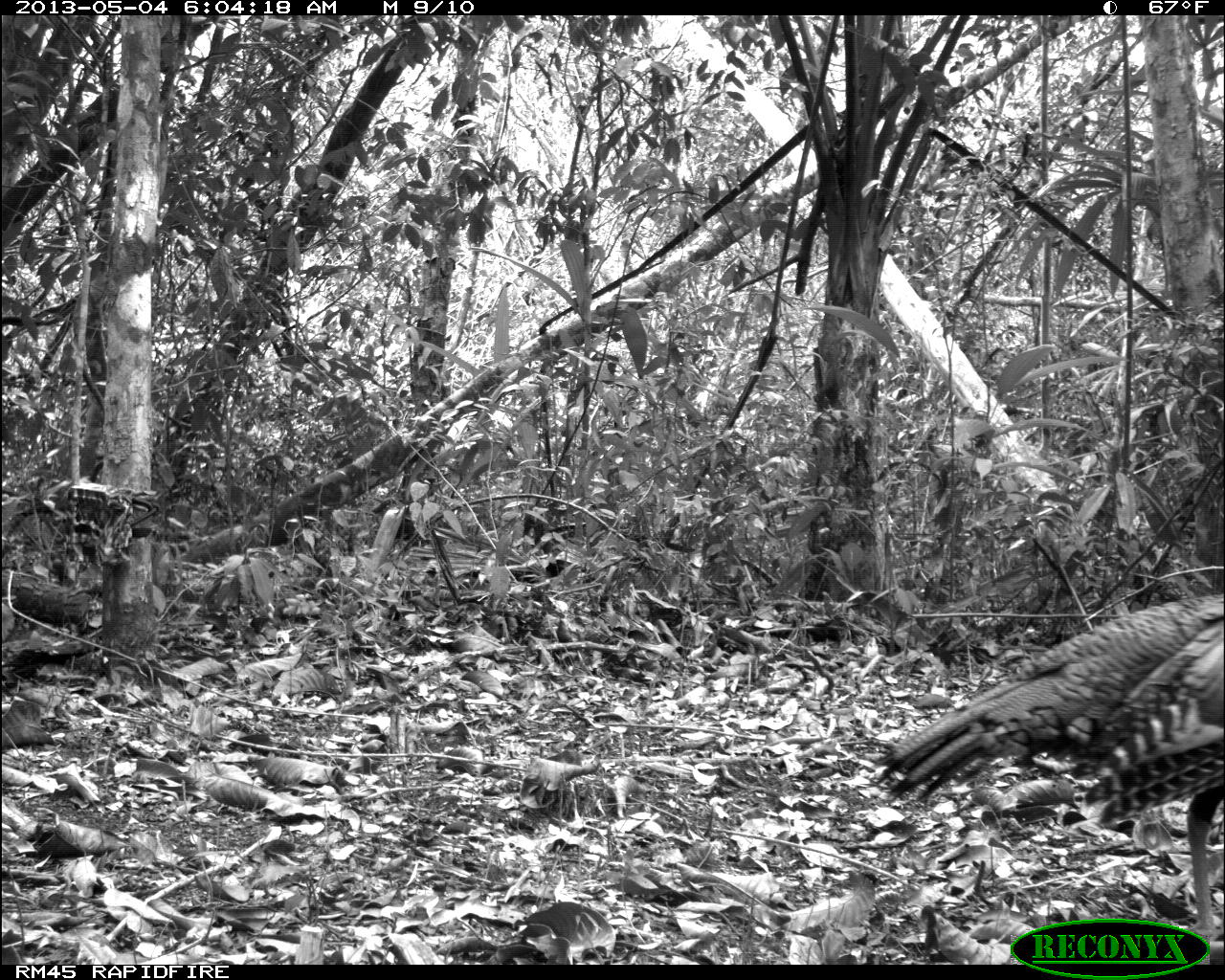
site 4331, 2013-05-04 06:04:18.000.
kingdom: Animalia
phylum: Chordata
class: Aves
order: Galliformes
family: Phasianidae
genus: Meleagris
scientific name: Meleagris ocellata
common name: ocellated turkey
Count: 1.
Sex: female.